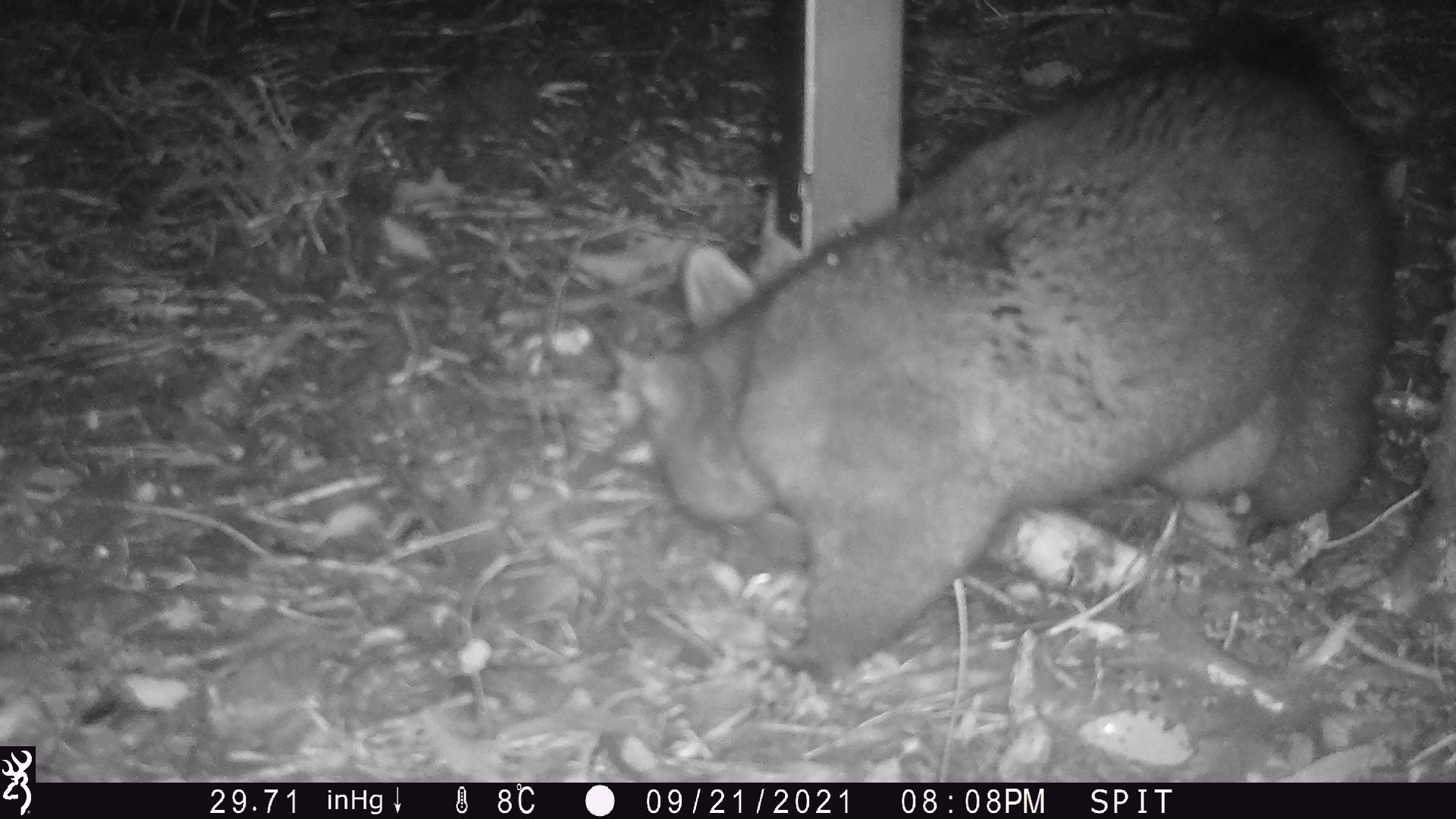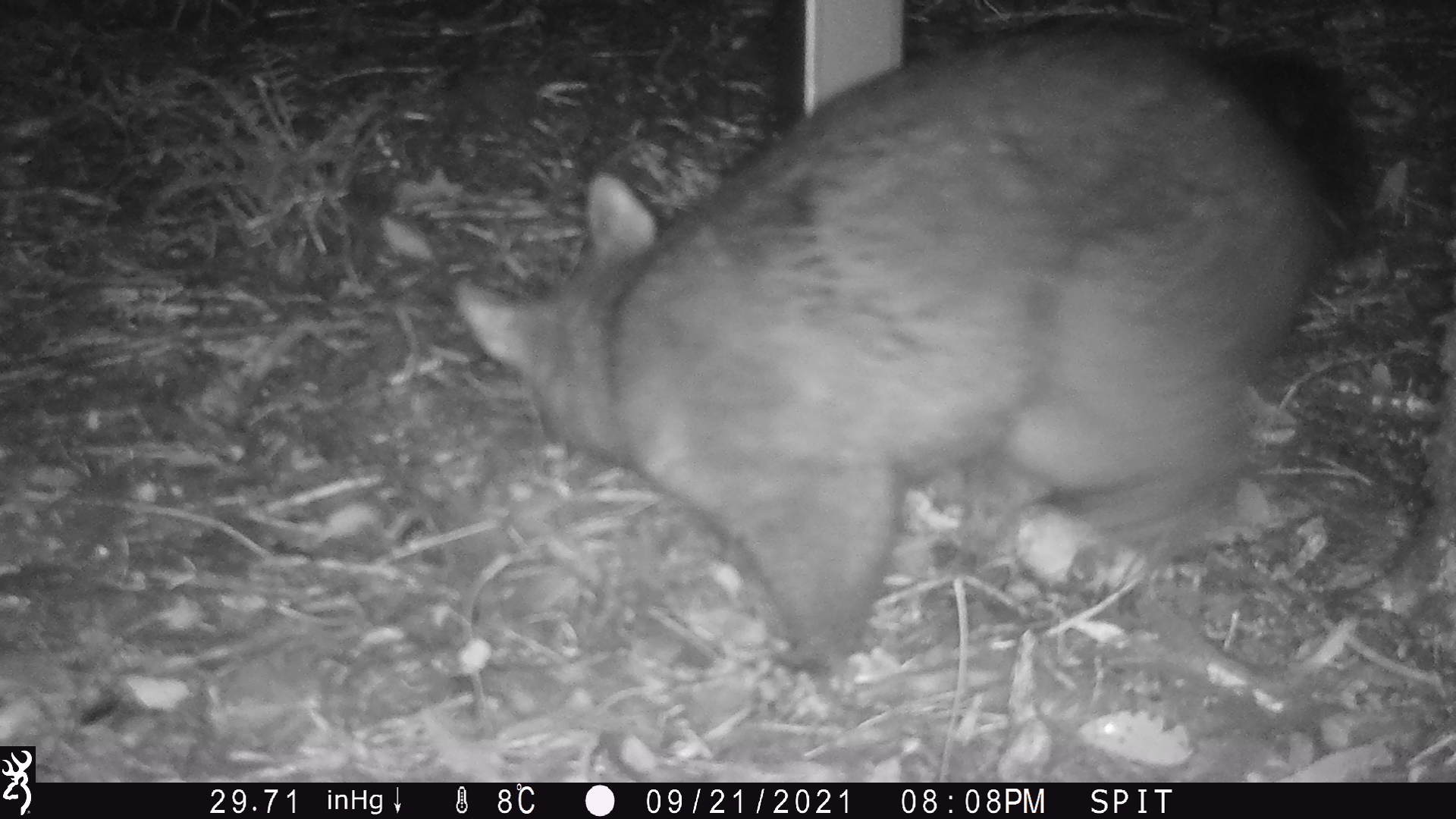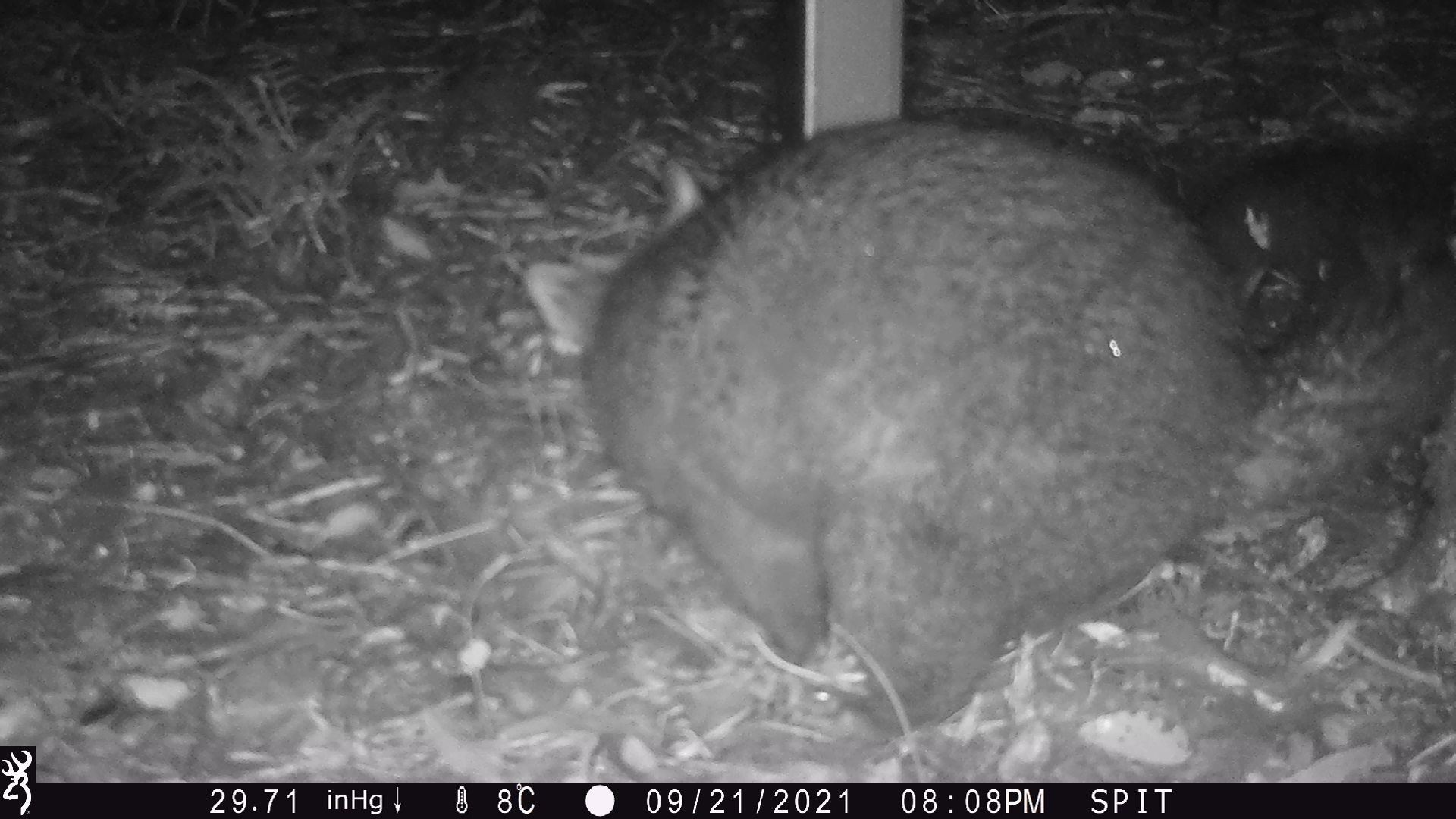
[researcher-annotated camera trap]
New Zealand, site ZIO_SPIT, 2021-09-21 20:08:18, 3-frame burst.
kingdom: Animalia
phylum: Chordata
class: Mammalia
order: Diprotodontia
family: Phalangeridae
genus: Trichosurus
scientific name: Trichosurus vulpecula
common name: common brushtail possum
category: possum